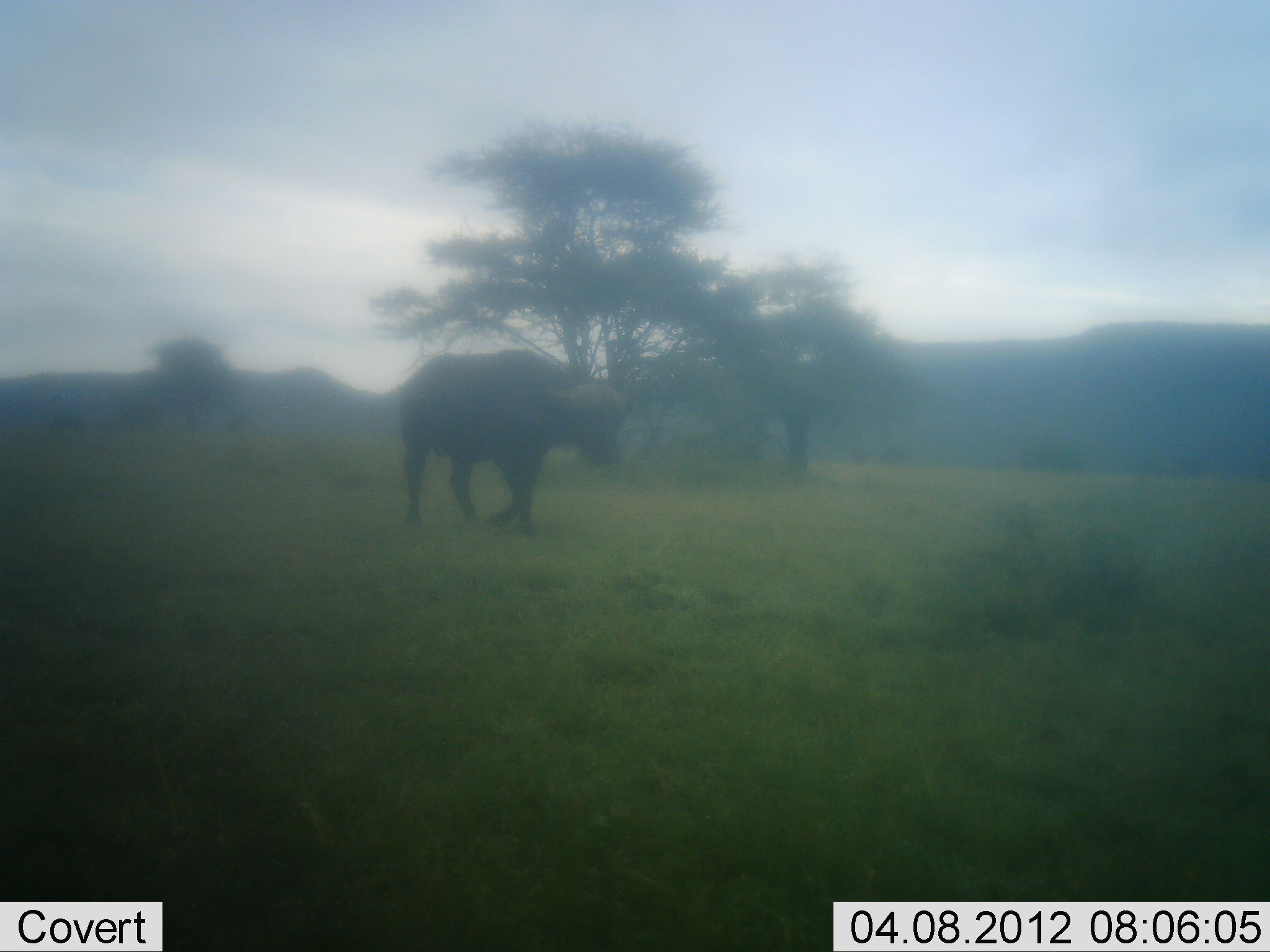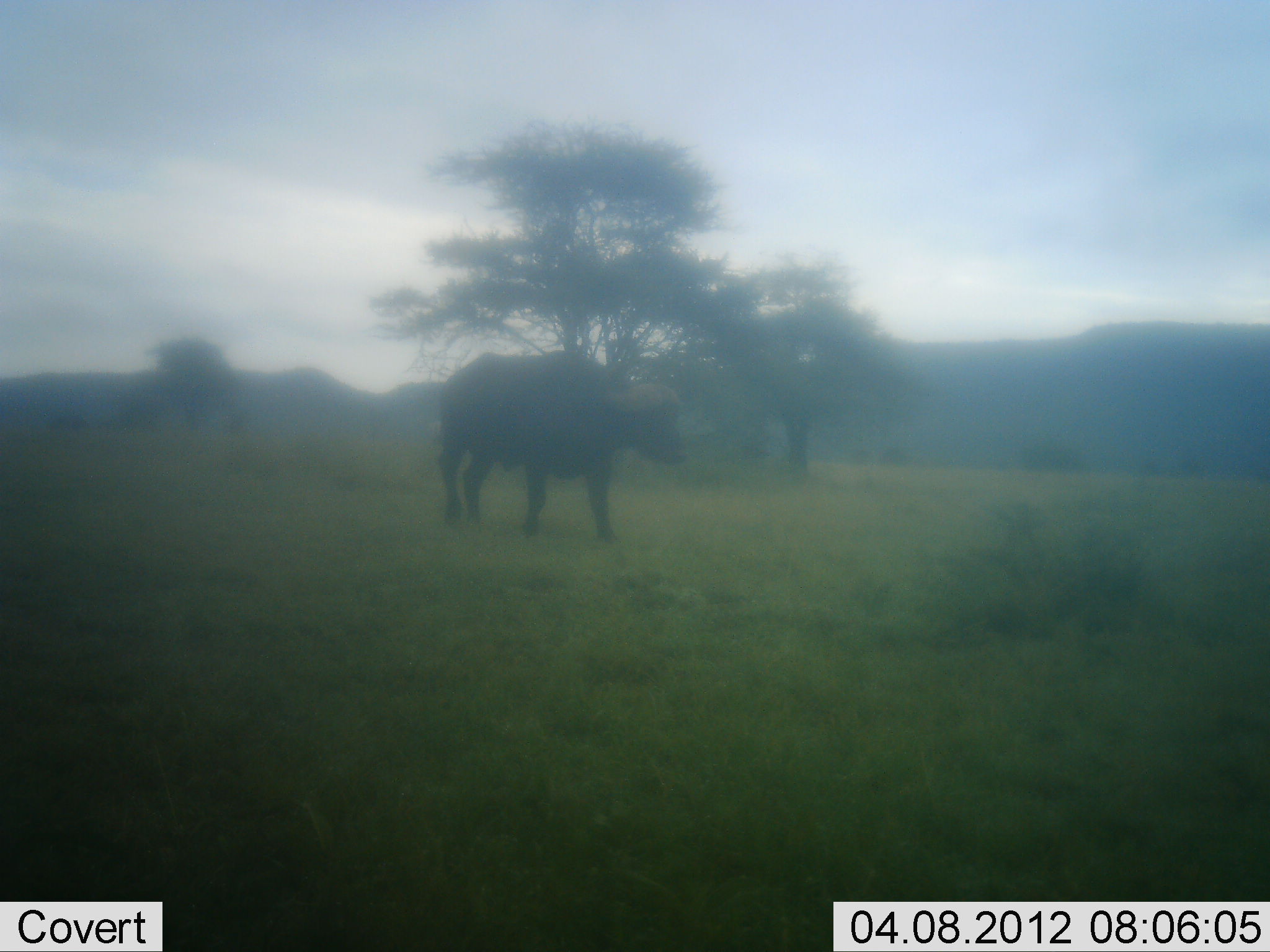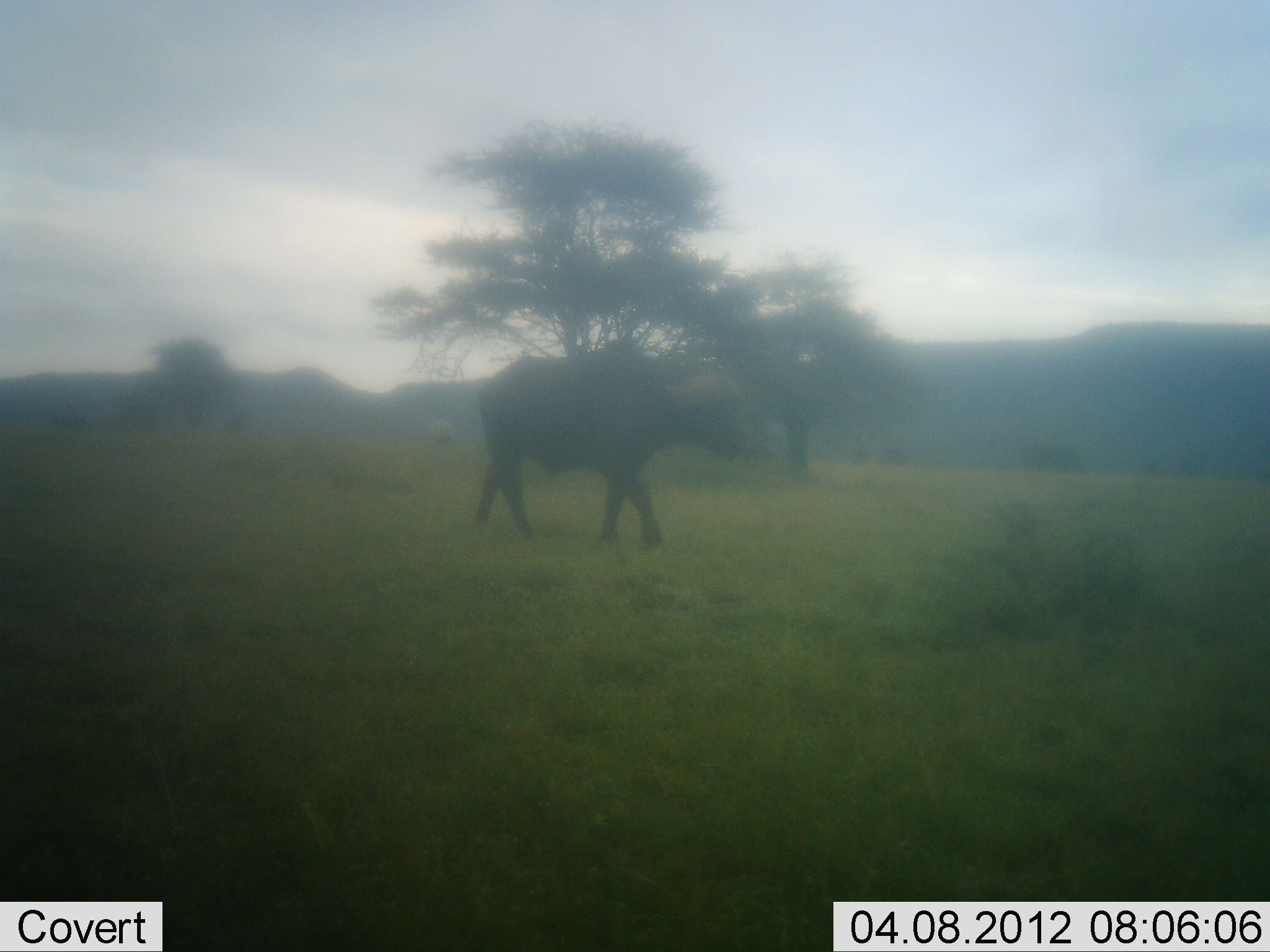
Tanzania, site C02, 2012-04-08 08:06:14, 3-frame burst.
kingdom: Animalia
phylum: Chordata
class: Mammalia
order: Artiodactyla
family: Bovidae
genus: Syncerus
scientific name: Syncerus caffer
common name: cape buffalo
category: buffalo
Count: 1.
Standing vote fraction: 14%.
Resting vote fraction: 0%.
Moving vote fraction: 86%.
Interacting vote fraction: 0%.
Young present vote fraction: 0%.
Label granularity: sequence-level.